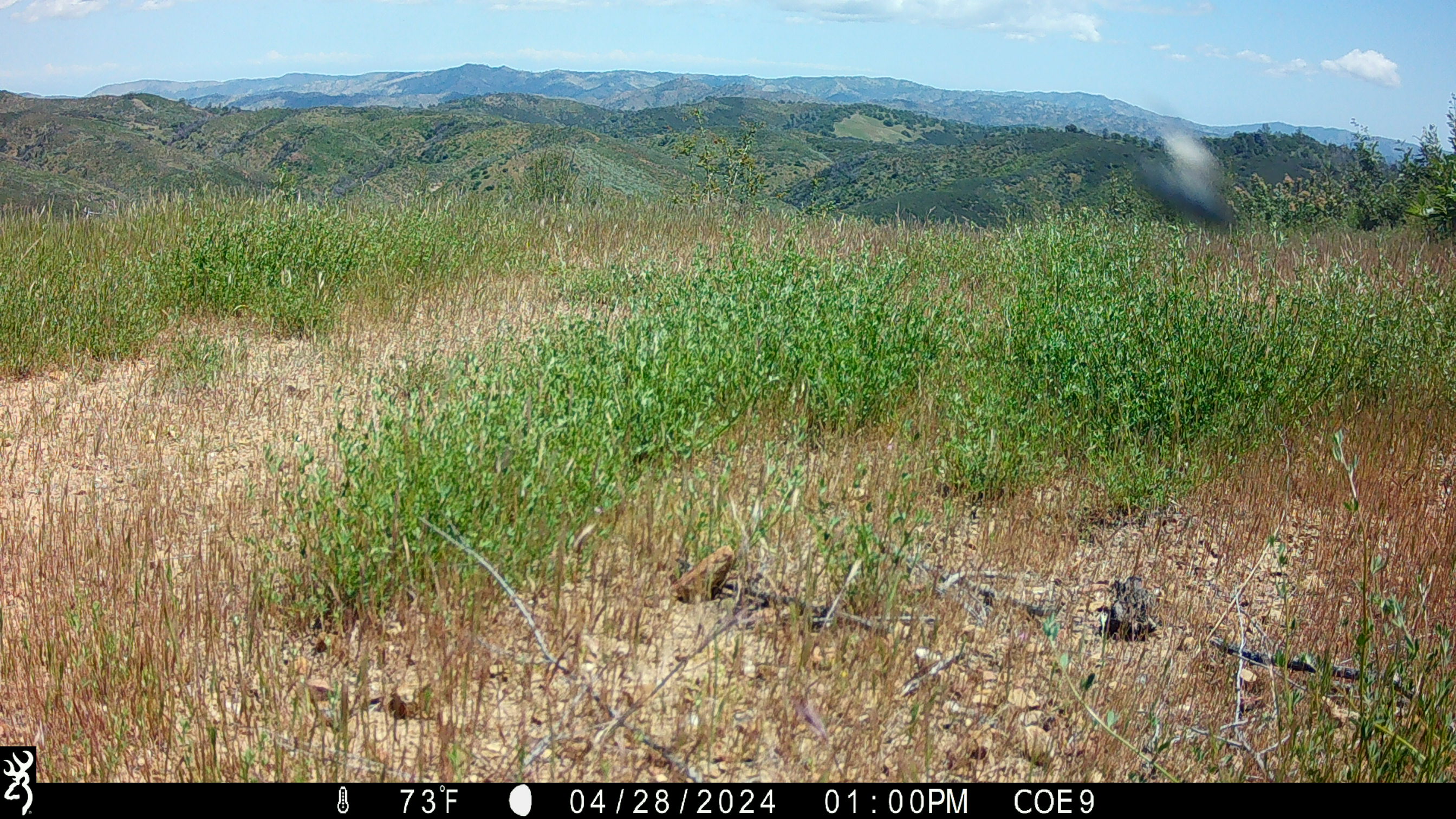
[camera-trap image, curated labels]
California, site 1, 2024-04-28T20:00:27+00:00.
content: unidentified animal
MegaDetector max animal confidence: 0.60